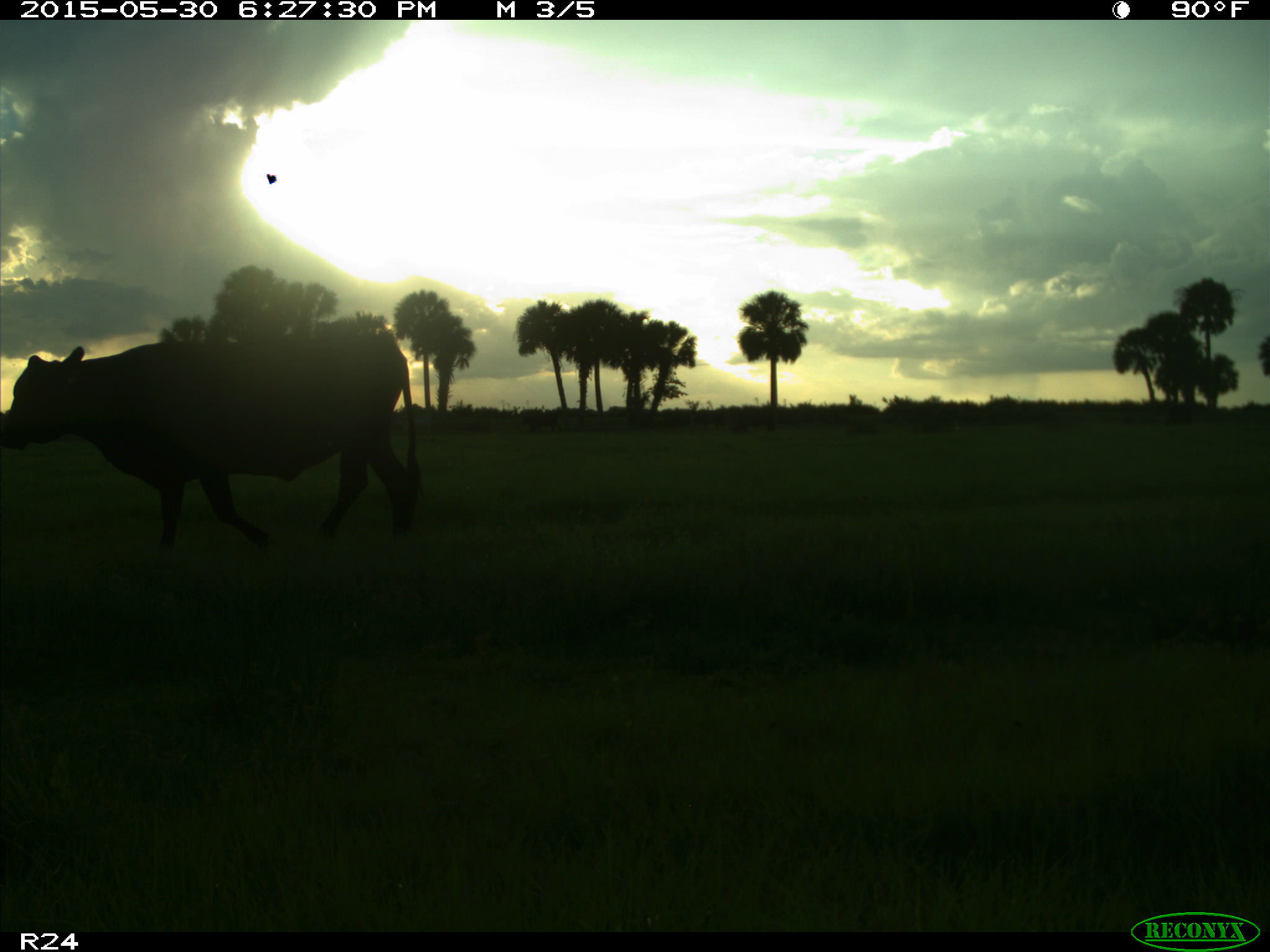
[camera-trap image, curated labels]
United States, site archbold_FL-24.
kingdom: Animalia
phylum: Chordata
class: Mammalia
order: Artiodactyla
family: Bovidae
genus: Bos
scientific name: Bos taurus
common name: domestic cow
Bos taurus (domestic cow).